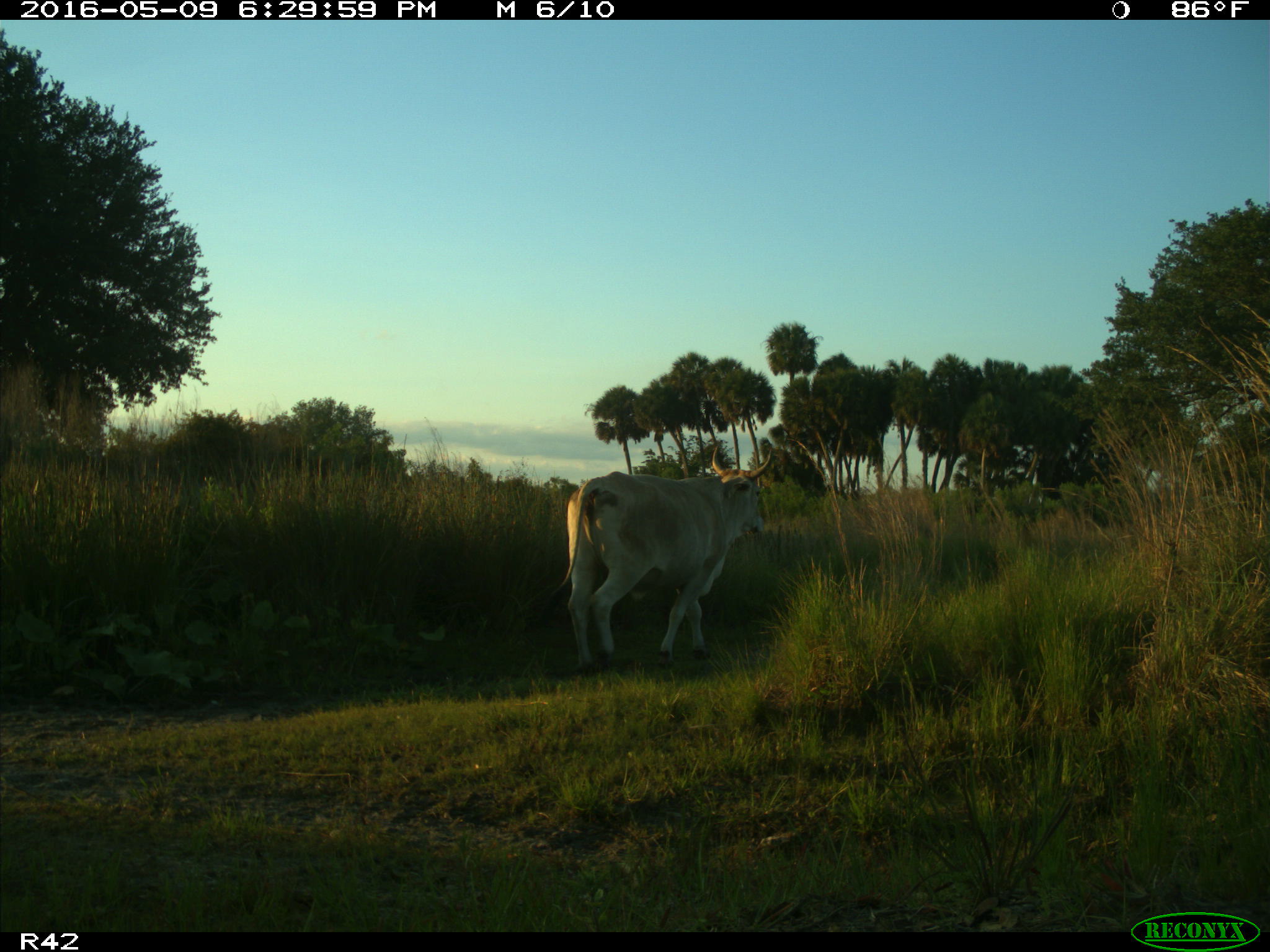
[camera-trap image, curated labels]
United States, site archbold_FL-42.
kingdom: Animalia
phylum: Chordata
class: Mammalia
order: Artiodactyla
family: Bovidae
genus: Bos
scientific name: Bos taurus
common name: domestic cow